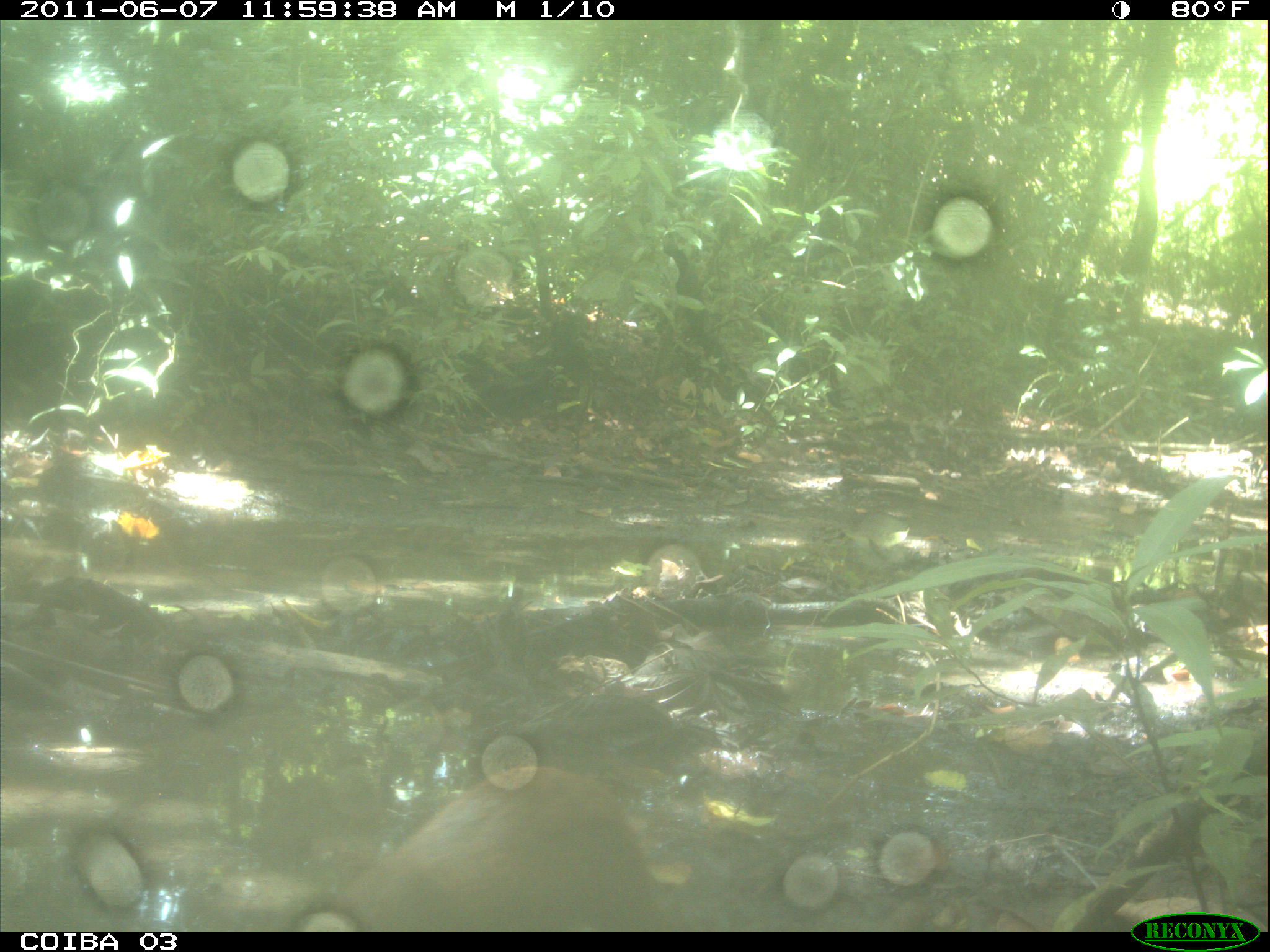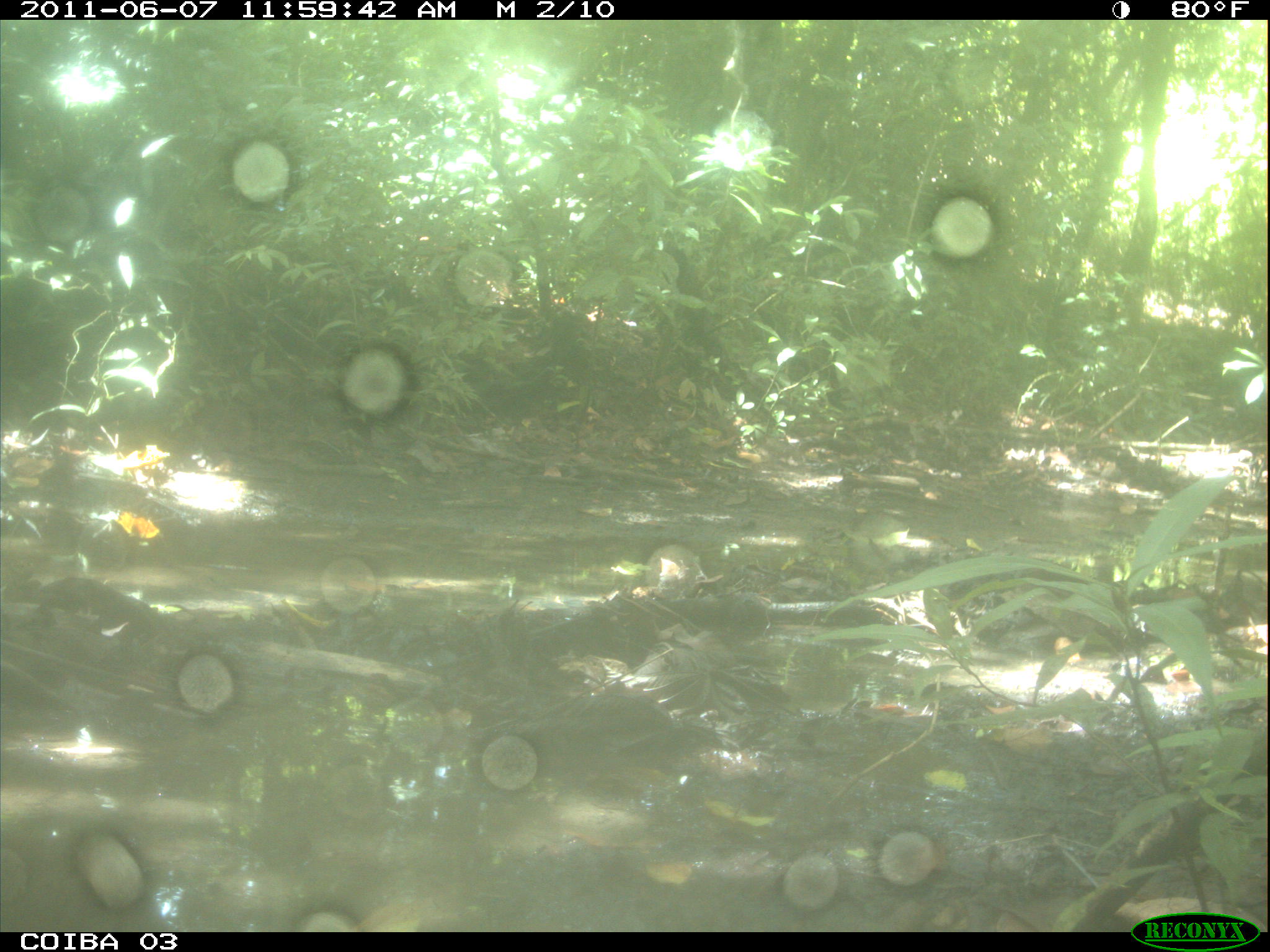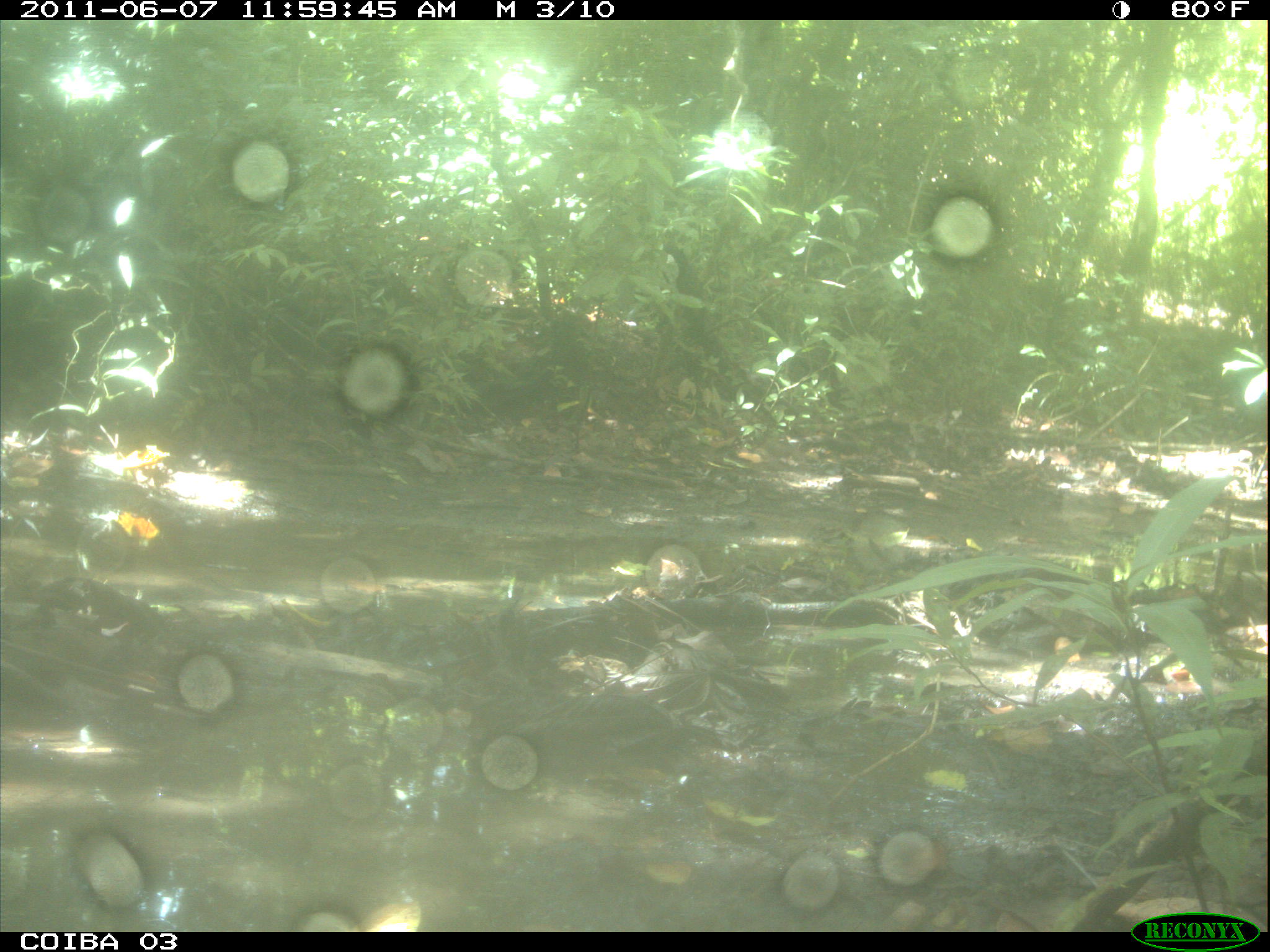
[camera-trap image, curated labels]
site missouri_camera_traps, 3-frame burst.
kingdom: Animalia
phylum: Chordata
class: Mammalia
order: Rodentia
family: Dasyproctidae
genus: Dasyprocta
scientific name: Dasyprocta coibae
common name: coiban agouti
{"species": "coiban agouti (Dasyprocta coibae)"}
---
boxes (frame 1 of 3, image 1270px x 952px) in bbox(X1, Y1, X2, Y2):
coiban agouti: bbox(300, 759, 672, 931)